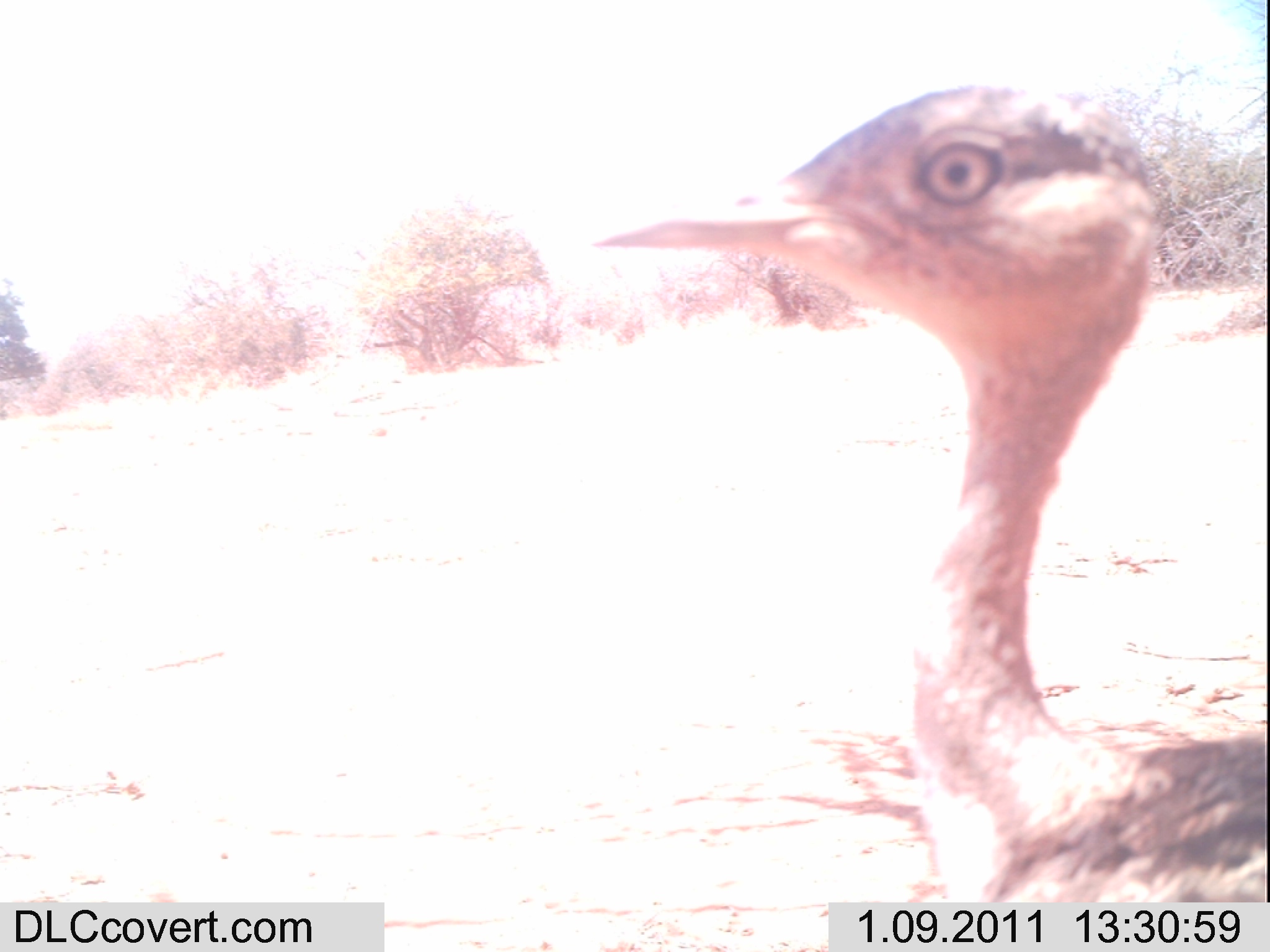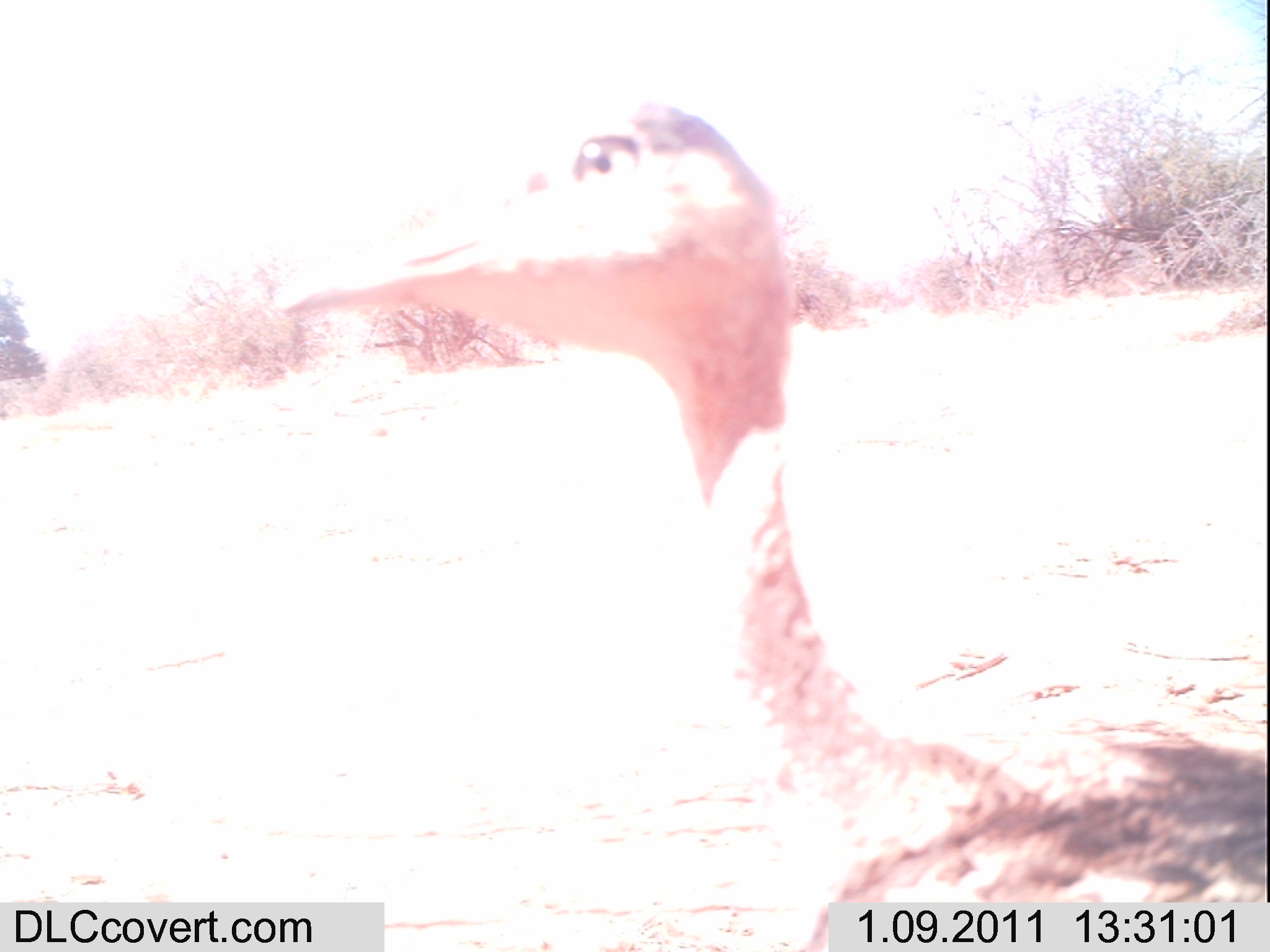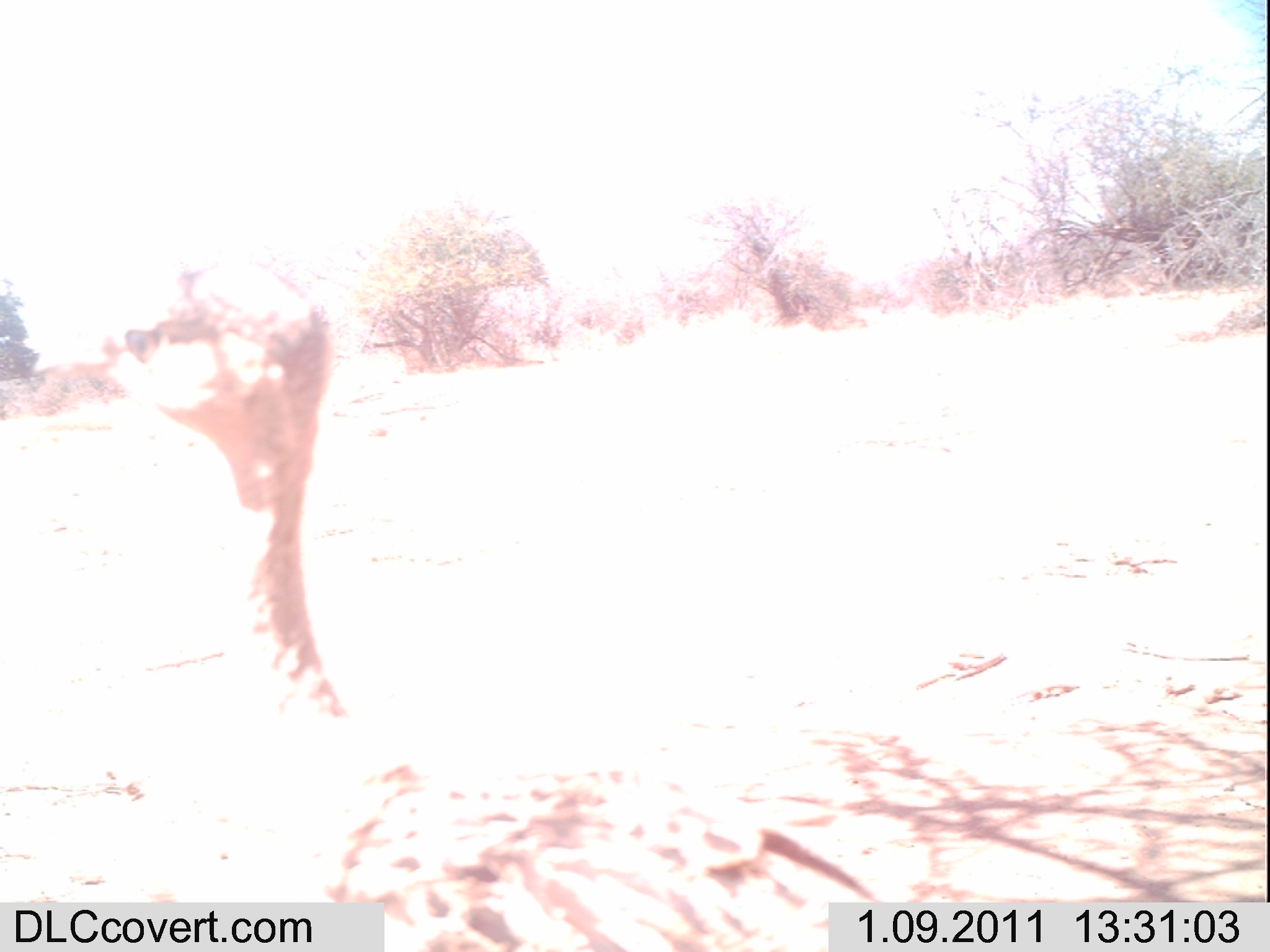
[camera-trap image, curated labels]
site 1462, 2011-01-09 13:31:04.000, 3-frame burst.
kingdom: Animalia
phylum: Chordata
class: Aves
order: Struthioniformes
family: Struthionidae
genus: Struthio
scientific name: Struthio camelus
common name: common ostrich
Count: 1.